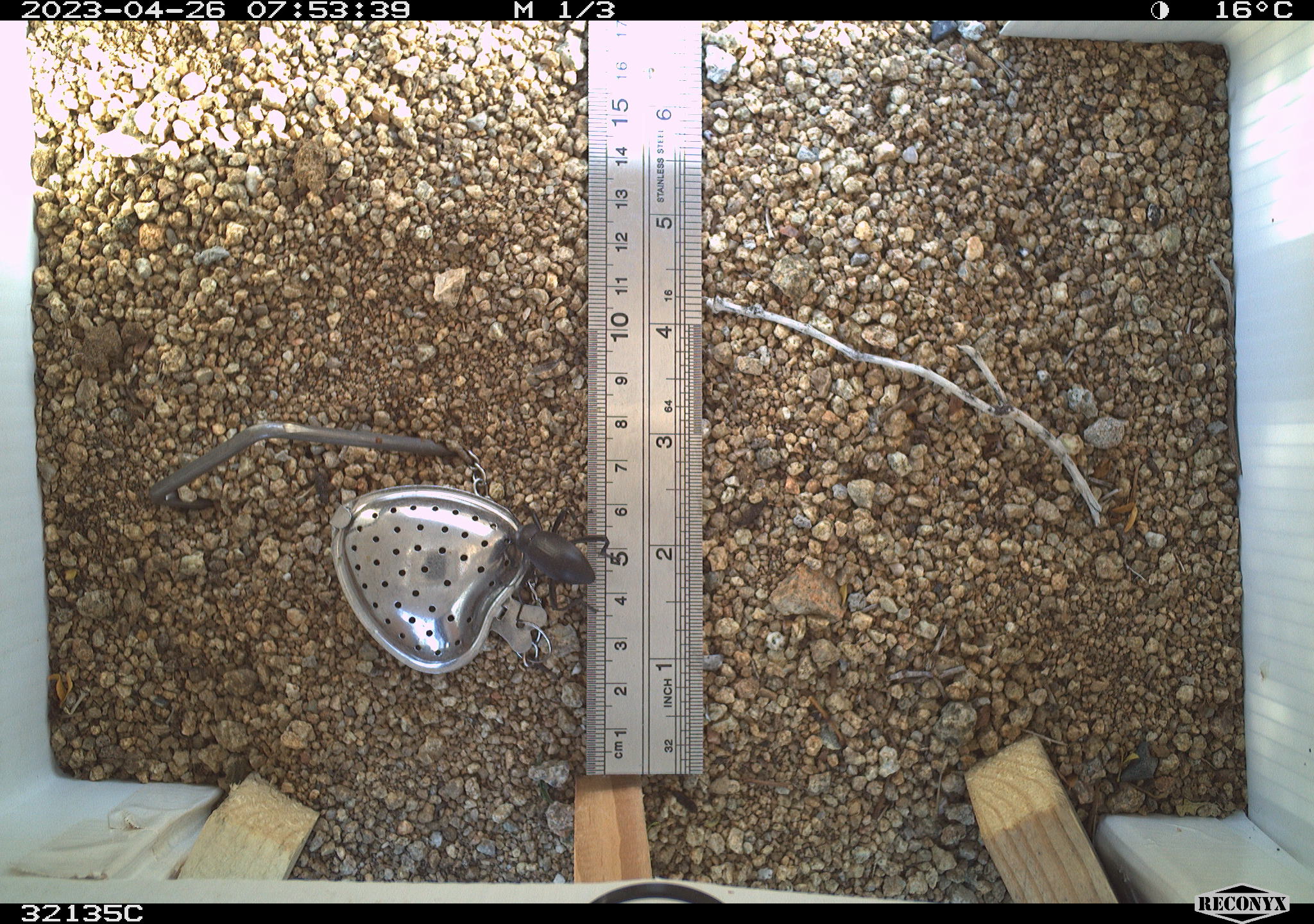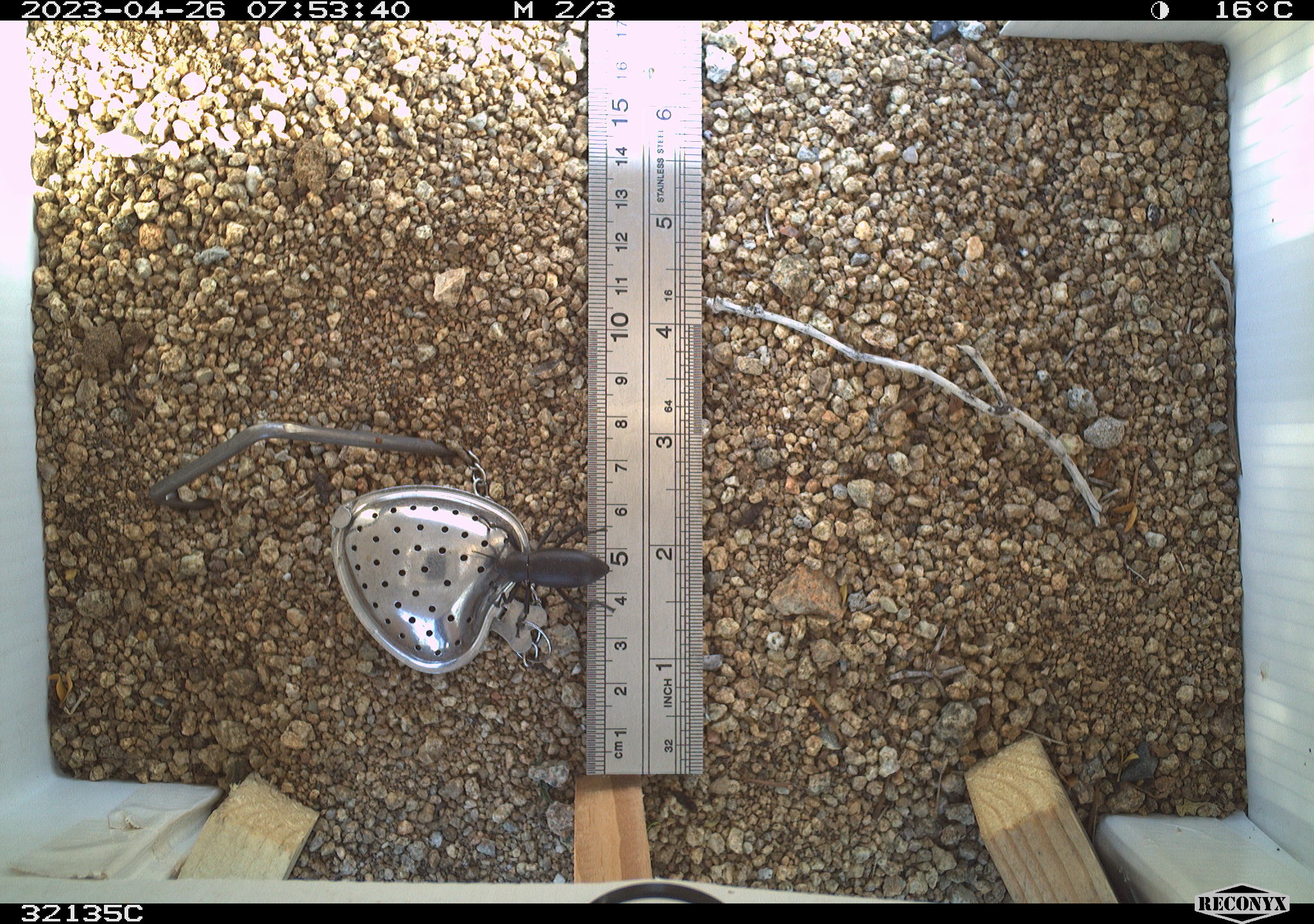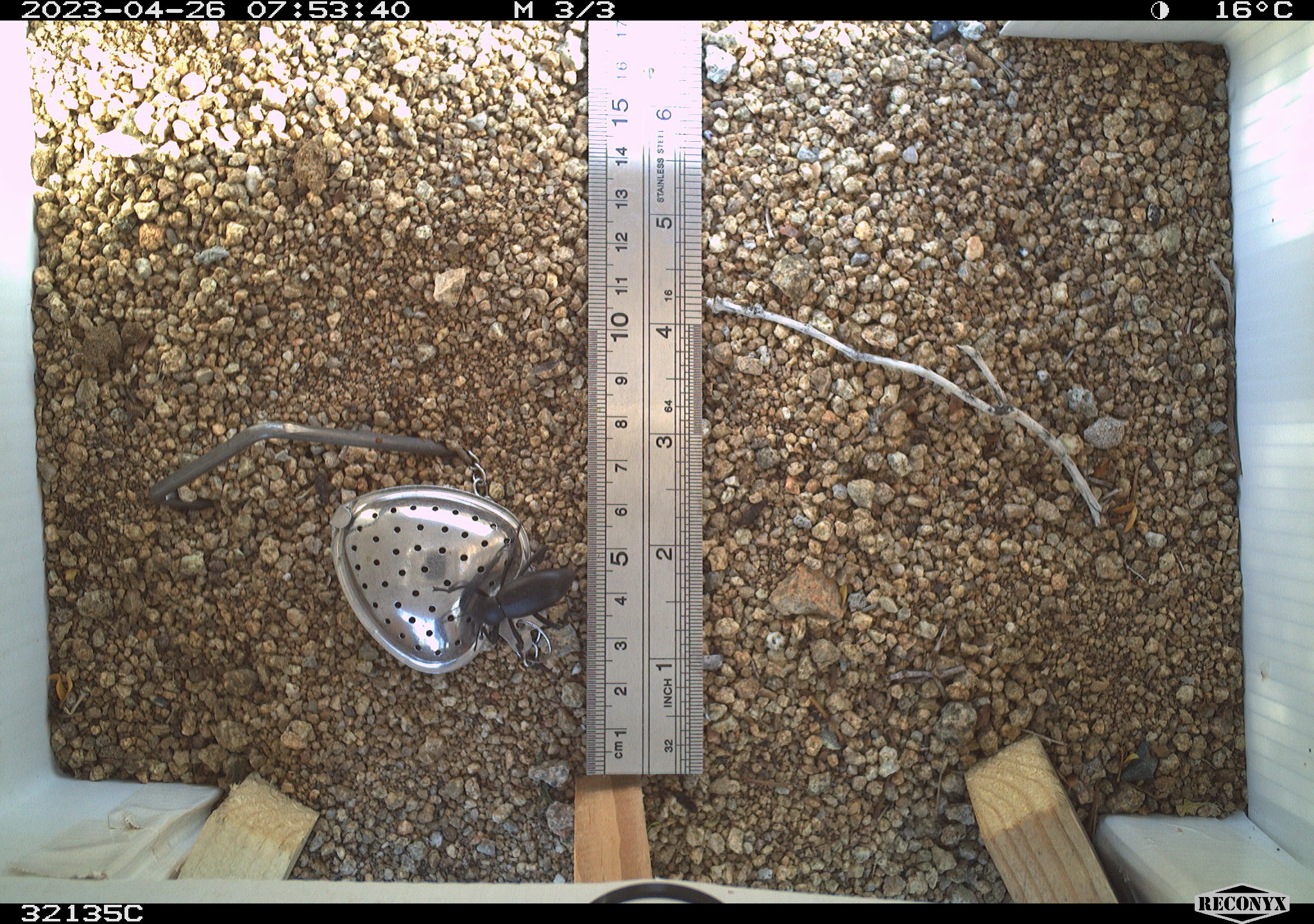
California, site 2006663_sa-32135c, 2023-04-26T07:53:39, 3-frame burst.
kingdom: Animalia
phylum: Arthropoda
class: Insecta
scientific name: Insecta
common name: insect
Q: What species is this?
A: Insect (Insecta).